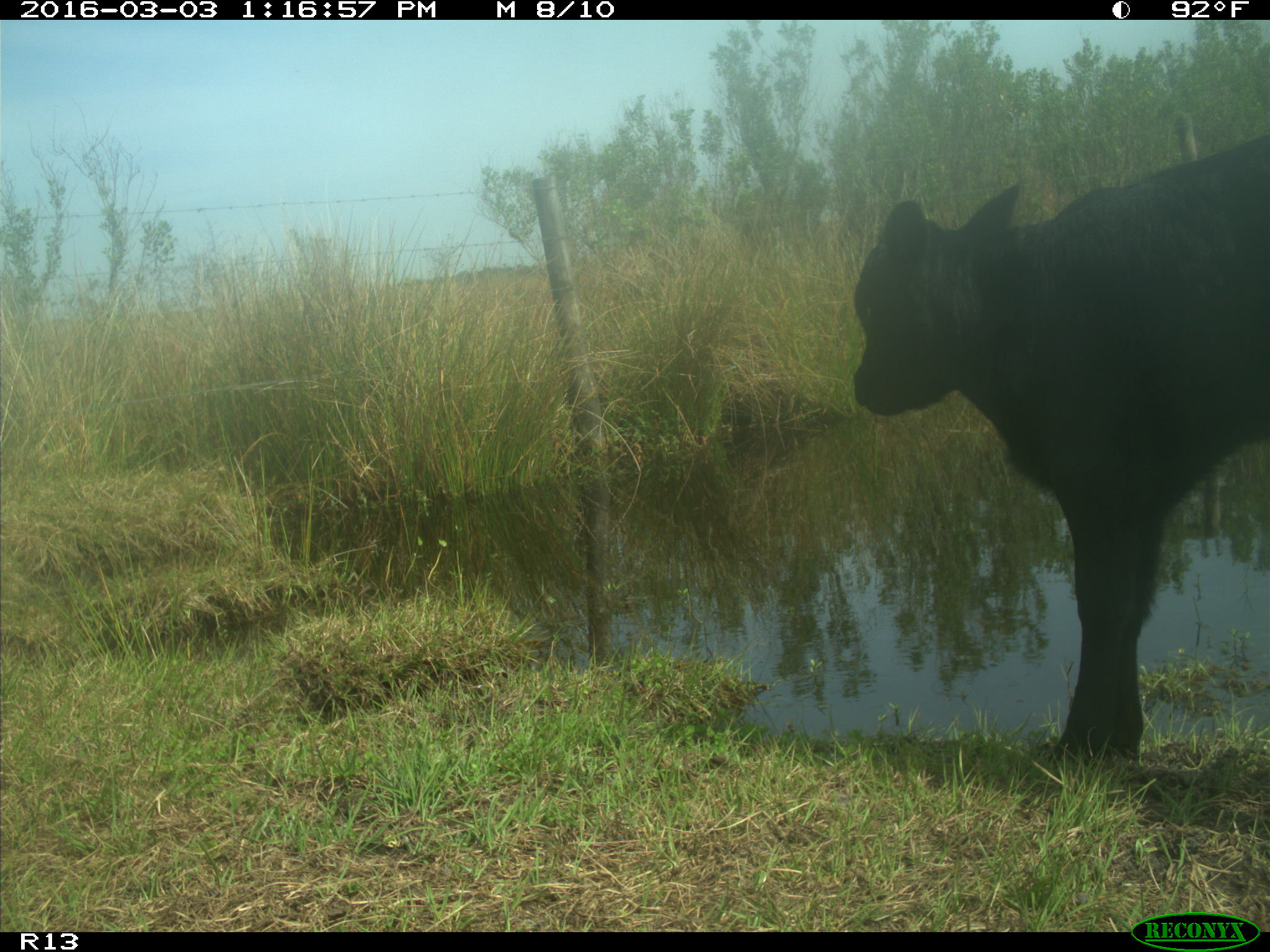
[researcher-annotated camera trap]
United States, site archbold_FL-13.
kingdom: Animalia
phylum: Chordata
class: Mammalia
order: Artiodactyla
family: Bovidae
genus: Bos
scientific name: Bos taurus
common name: domestic cow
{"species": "Bos taurus (domestic cow)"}